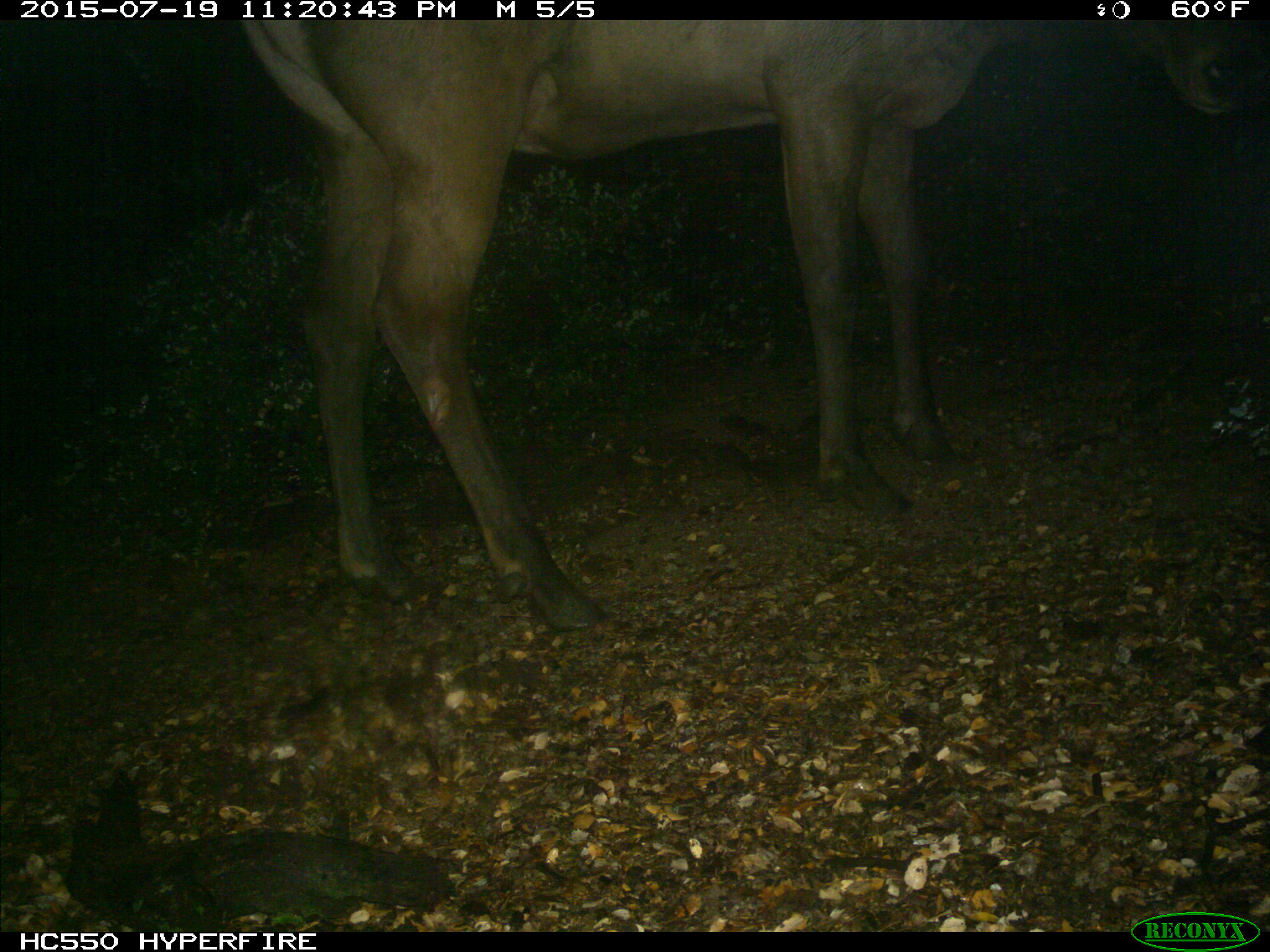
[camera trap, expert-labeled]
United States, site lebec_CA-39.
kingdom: Animalia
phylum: Chordata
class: Mammalia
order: Artiodactyla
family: Cervidae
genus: Cervus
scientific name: Cervus canadensis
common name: elk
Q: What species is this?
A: Cervus canadensis (elk).